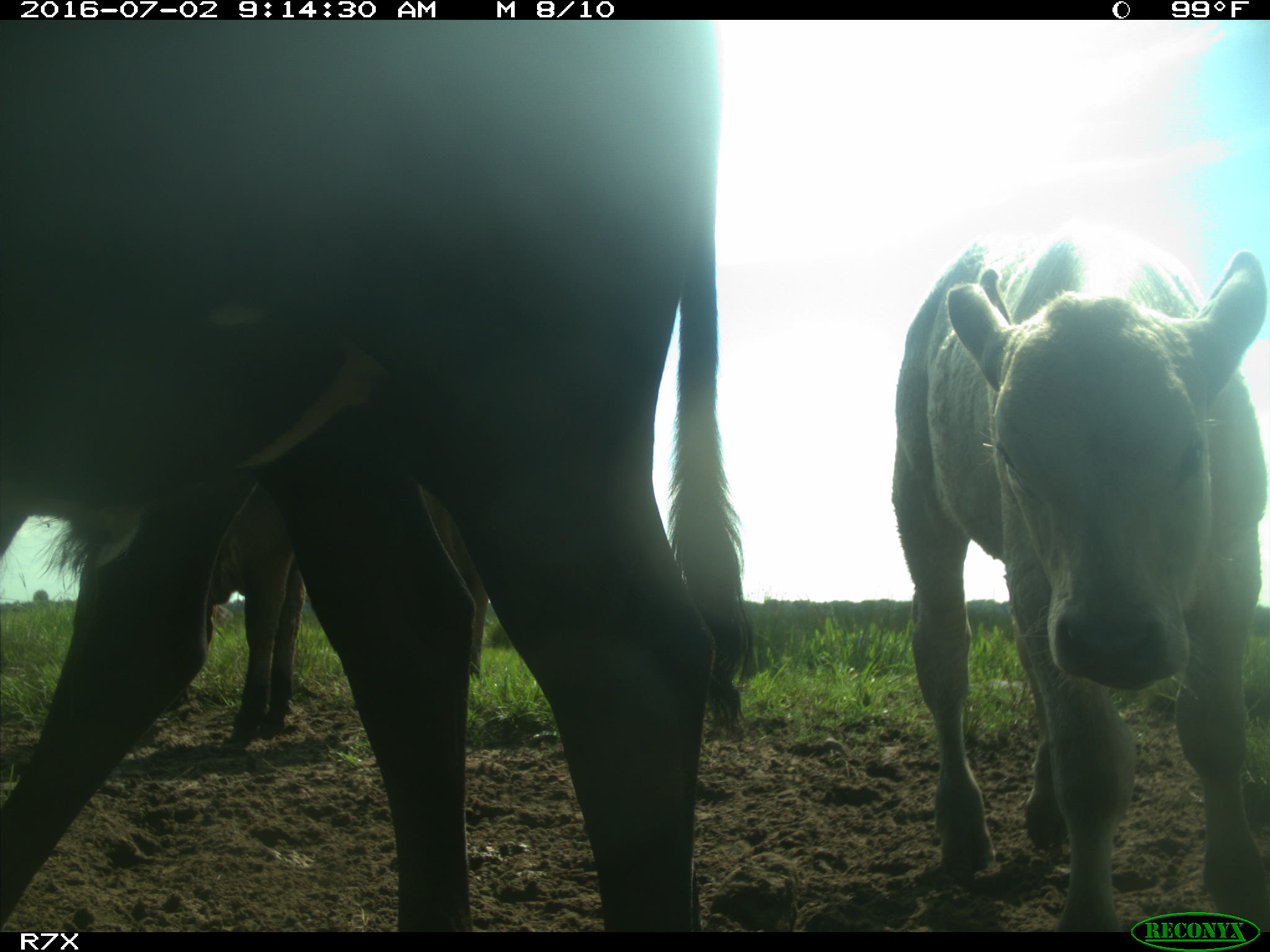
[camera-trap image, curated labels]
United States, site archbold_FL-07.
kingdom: Animalia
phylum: Chordata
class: Mammalia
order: Artiodactyla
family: Bovidae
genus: Bos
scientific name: Bos taurus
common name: domestic cow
Bos taurus (domestic cow).